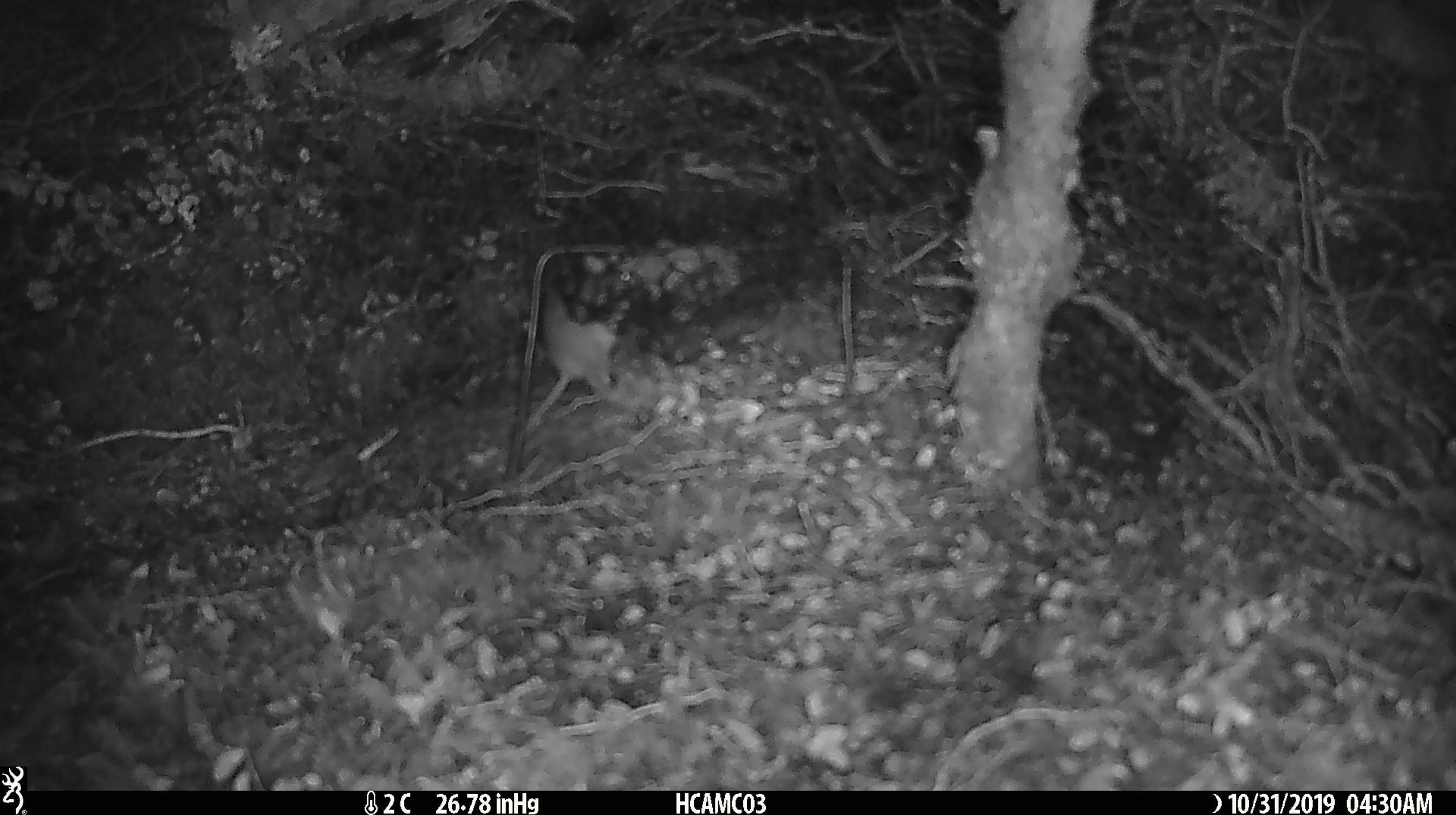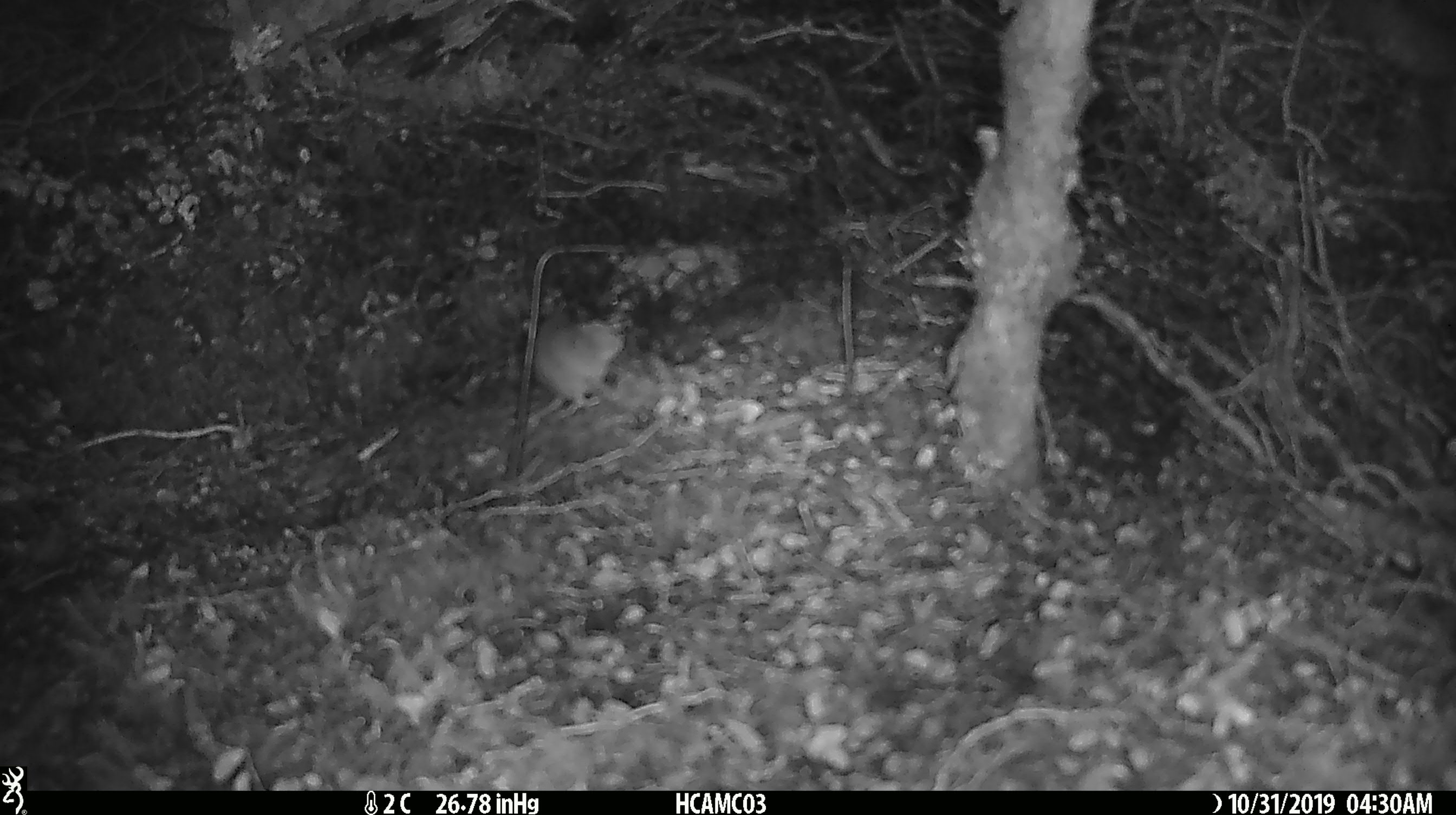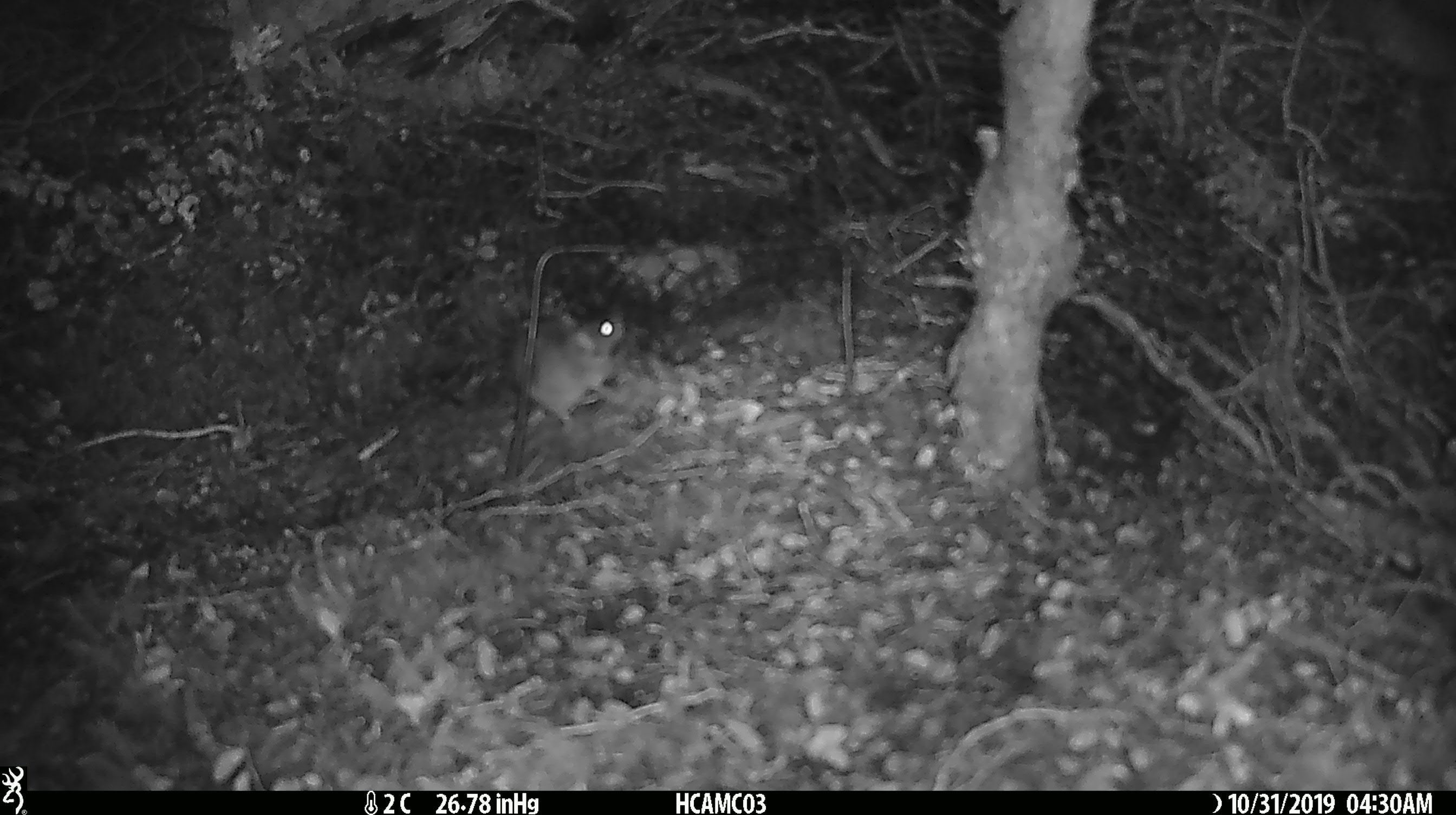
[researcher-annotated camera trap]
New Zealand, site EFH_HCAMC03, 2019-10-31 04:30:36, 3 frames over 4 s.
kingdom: Animalia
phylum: Chordata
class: Mammalia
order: Rodentia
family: Muridae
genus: Mus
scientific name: Mus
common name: mouse